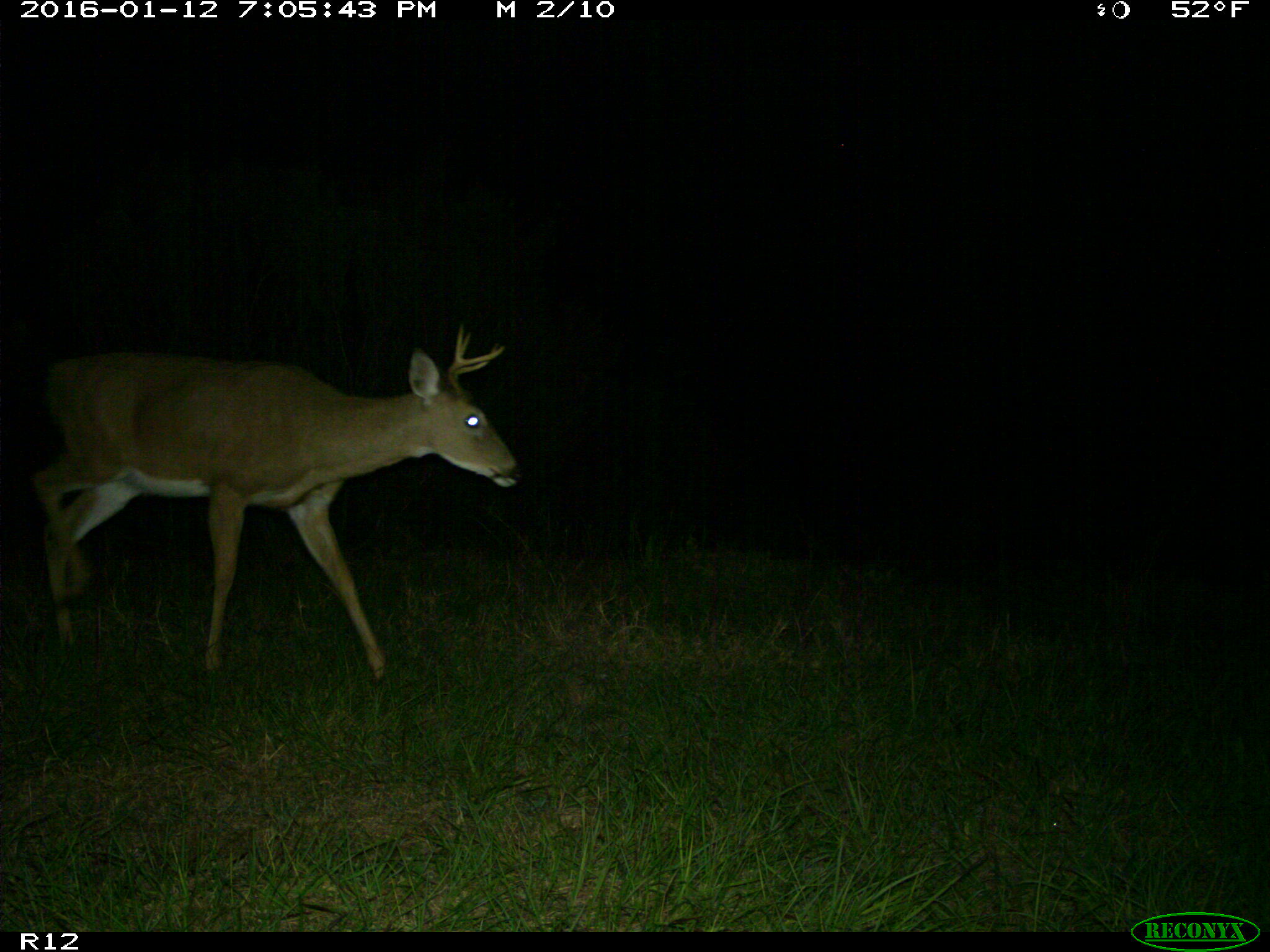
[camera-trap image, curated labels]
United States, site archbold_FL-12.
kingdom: Animalia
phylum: Chordata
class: Mammalia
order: Artiodactyla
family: Cervidae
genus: Odocoileus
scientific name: Odocoileus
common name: deer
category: unidentified deer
Unidentified deer (deer) (Odocoileus).